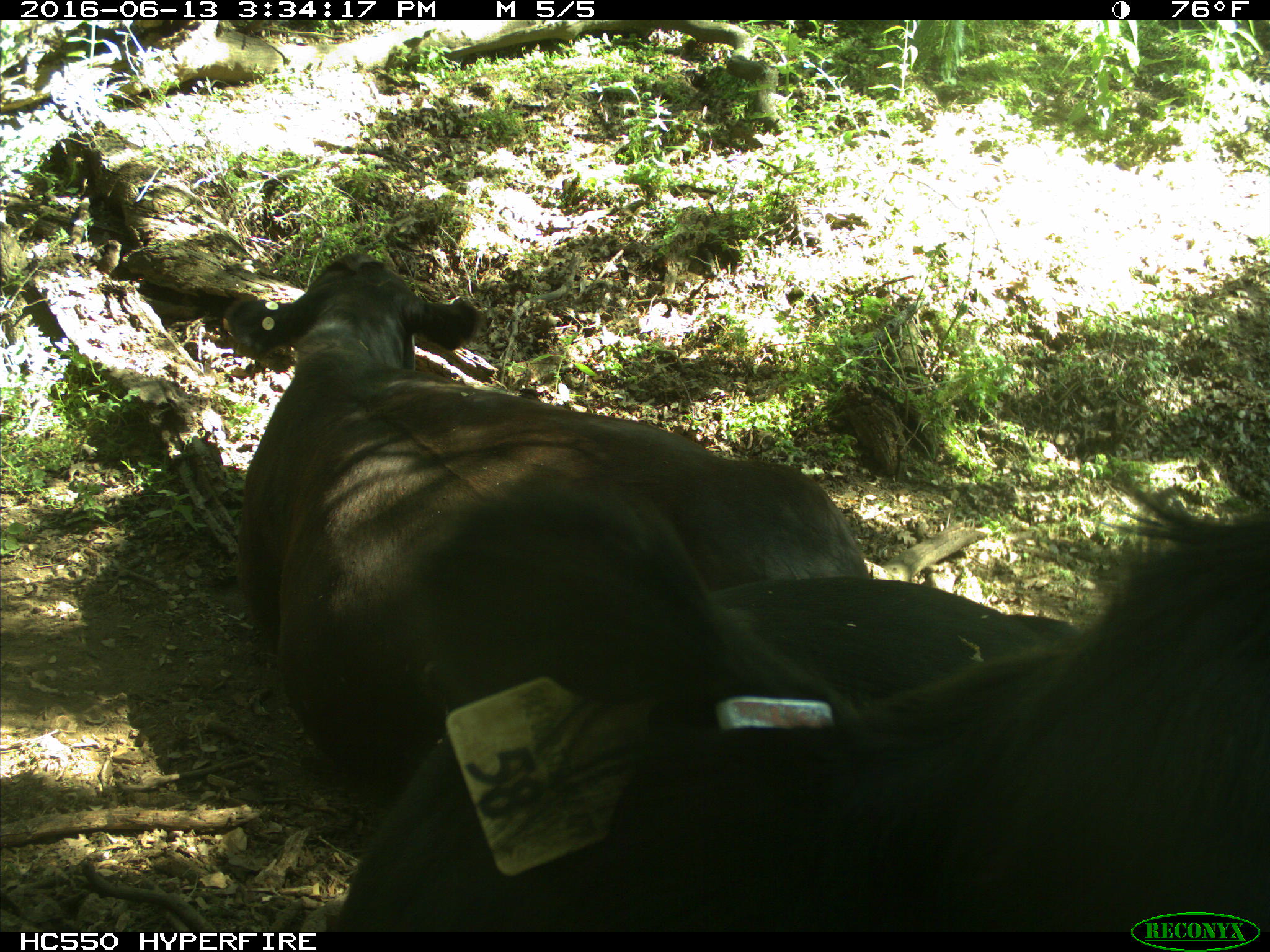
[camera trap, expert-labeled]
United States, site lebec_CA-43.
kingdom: Animalia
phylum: Chordata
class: Mammalia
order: Artiodactyla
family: Bovidae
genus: Bos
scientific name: Bos taurus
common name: domestic cow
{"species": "Bos taurus (domestic cow)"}